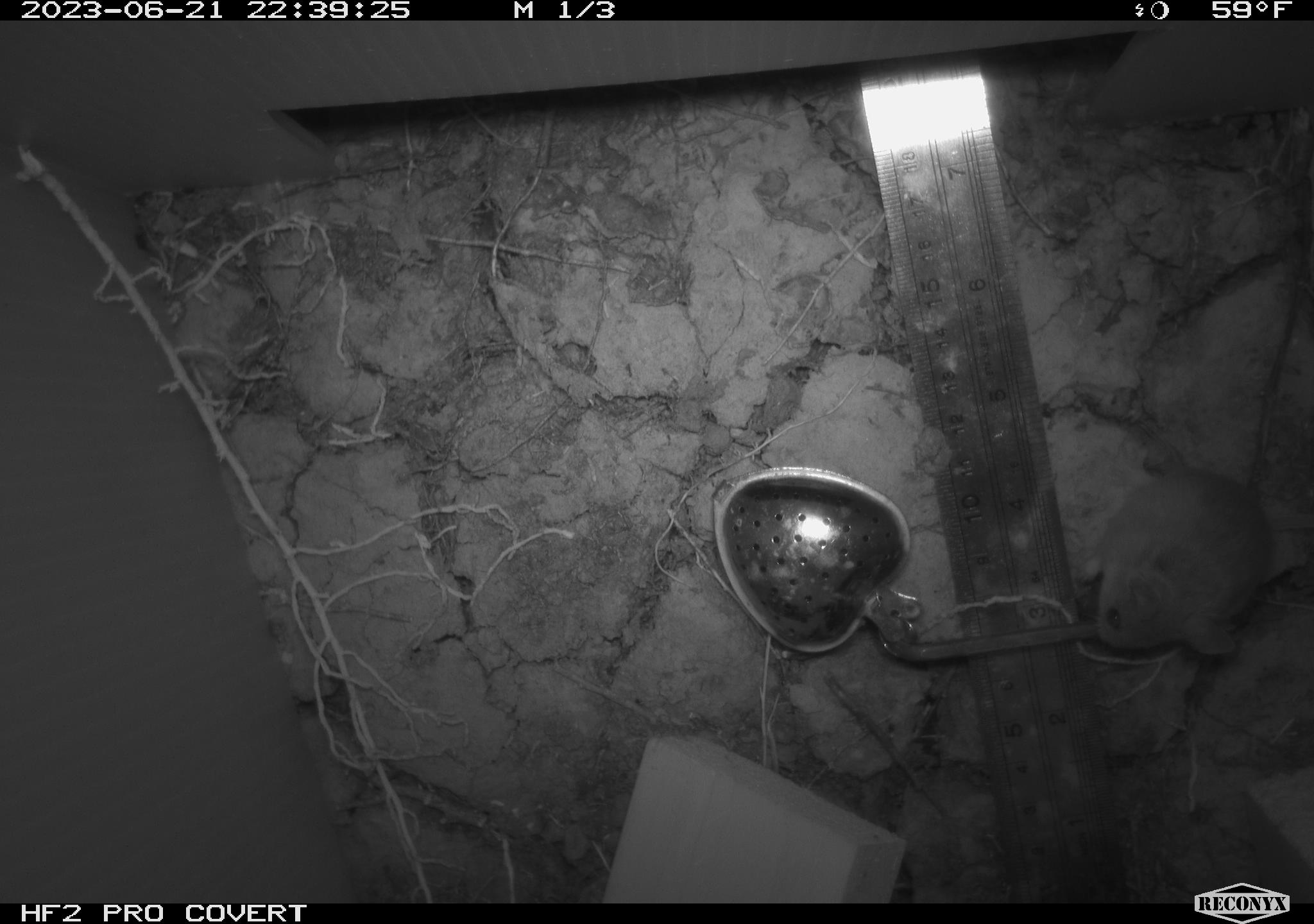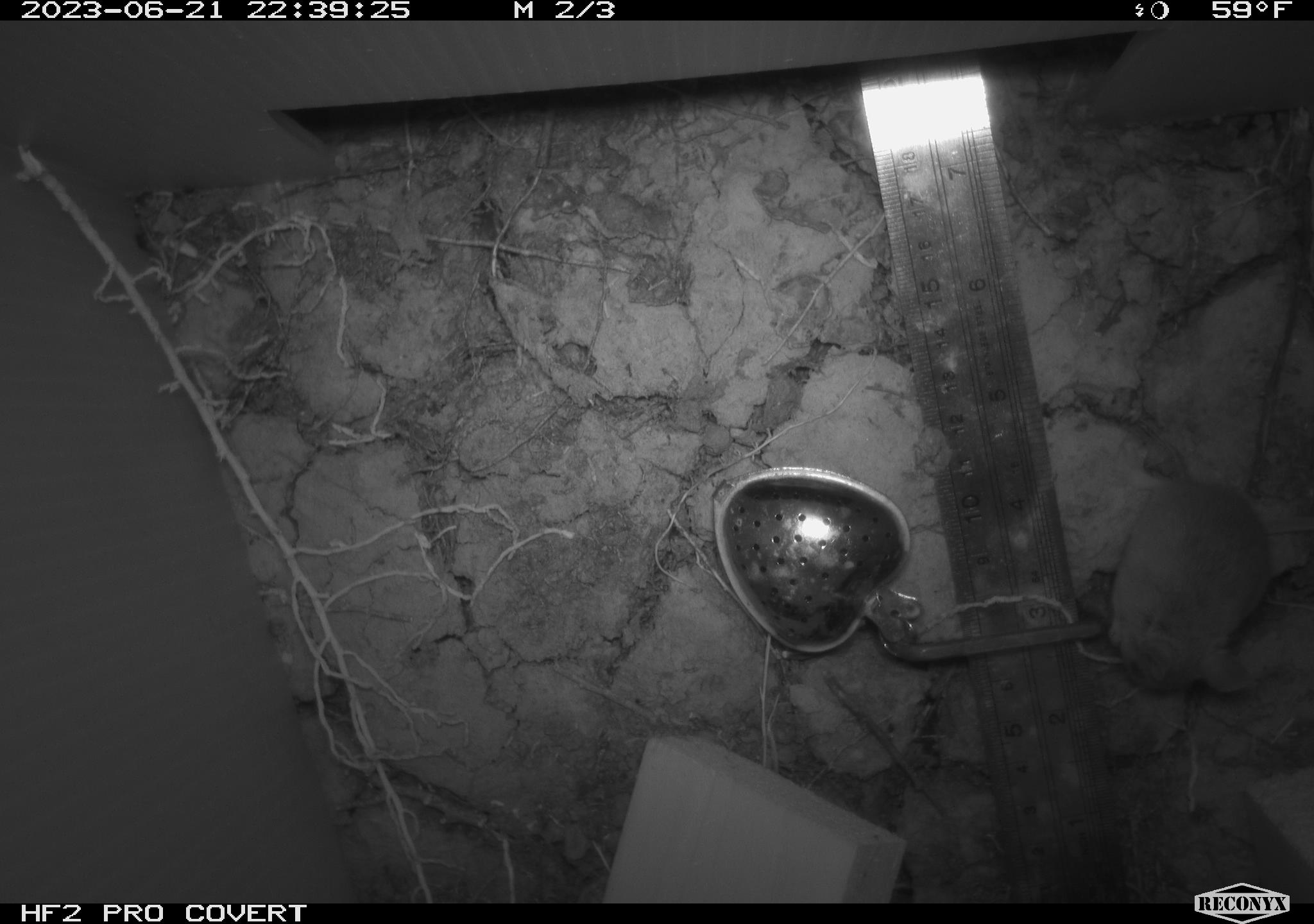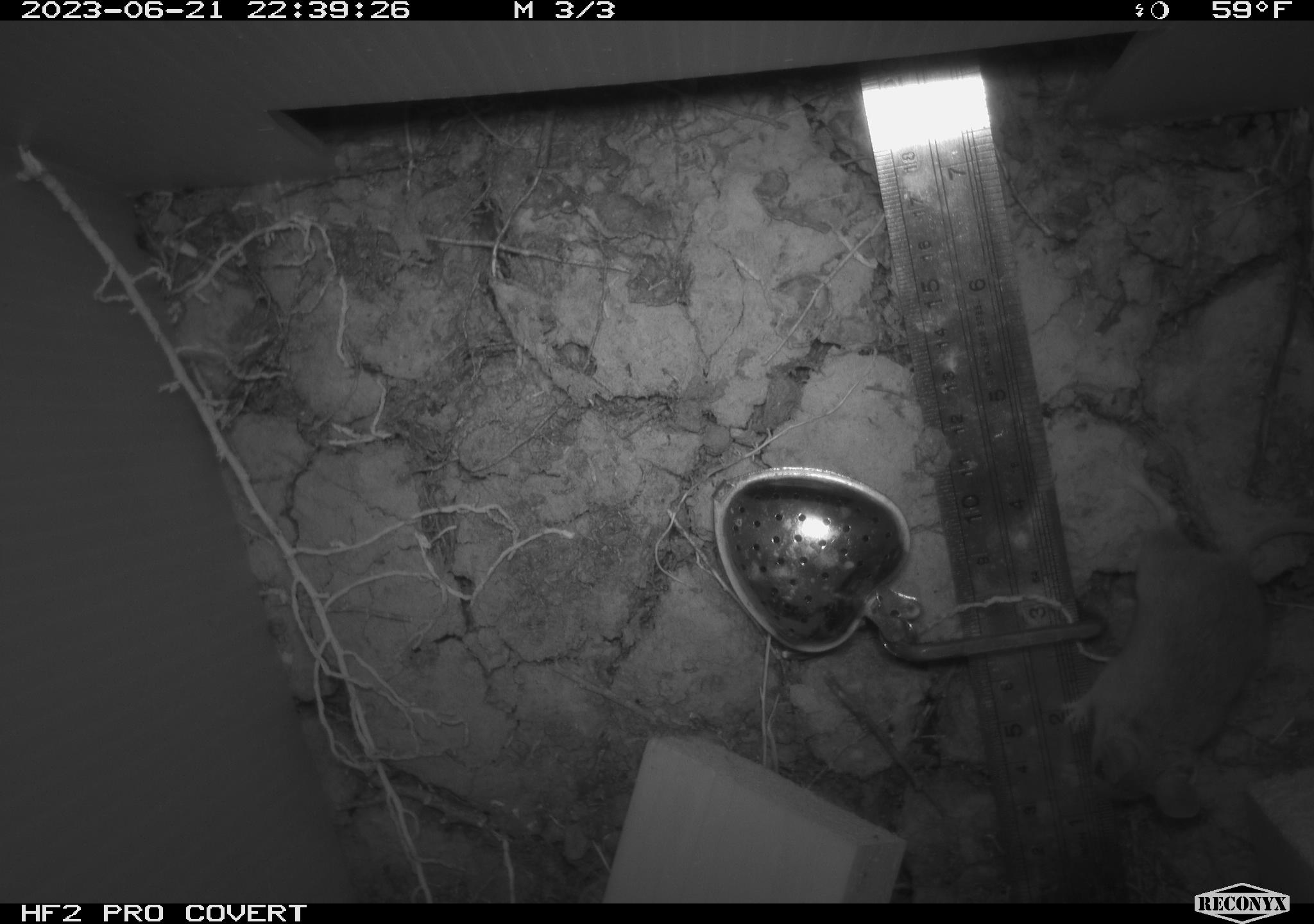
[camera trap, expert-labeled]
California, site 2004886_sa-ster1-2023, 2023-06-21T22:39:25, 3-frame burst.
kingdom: Animalia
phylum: Chordata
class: Mammalia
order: Rodentia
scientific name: Rodentia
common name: mouse species